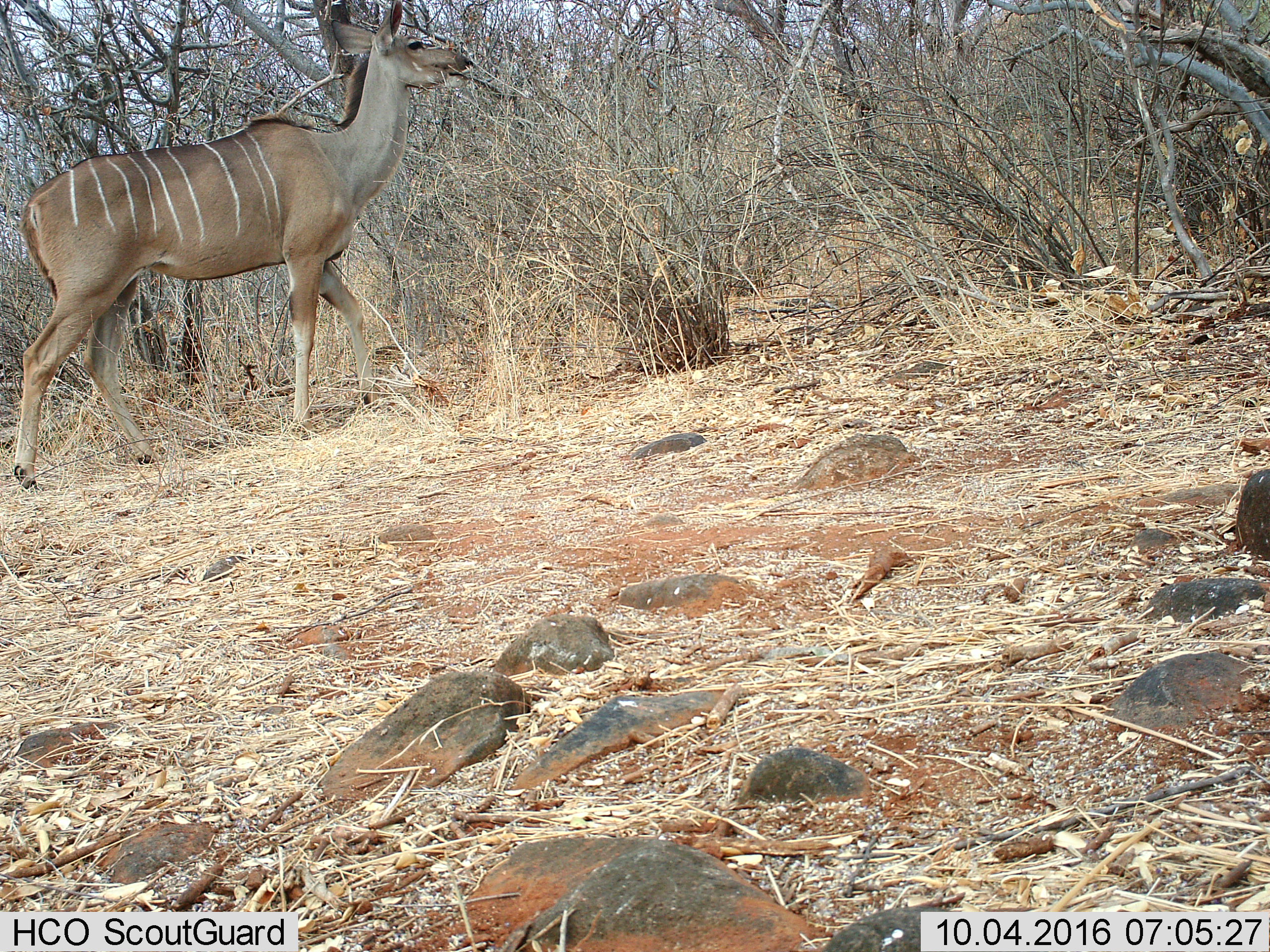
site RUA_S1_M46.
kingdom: Animalia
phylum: Chordata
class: Mammalia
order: Artiodactyla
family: Bovidae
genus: Tragelaphus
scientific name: Tragelaphus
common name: kudu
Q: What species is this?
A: Kudu (Tragelaphus).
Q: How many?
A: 1.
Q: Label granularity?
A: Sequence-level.